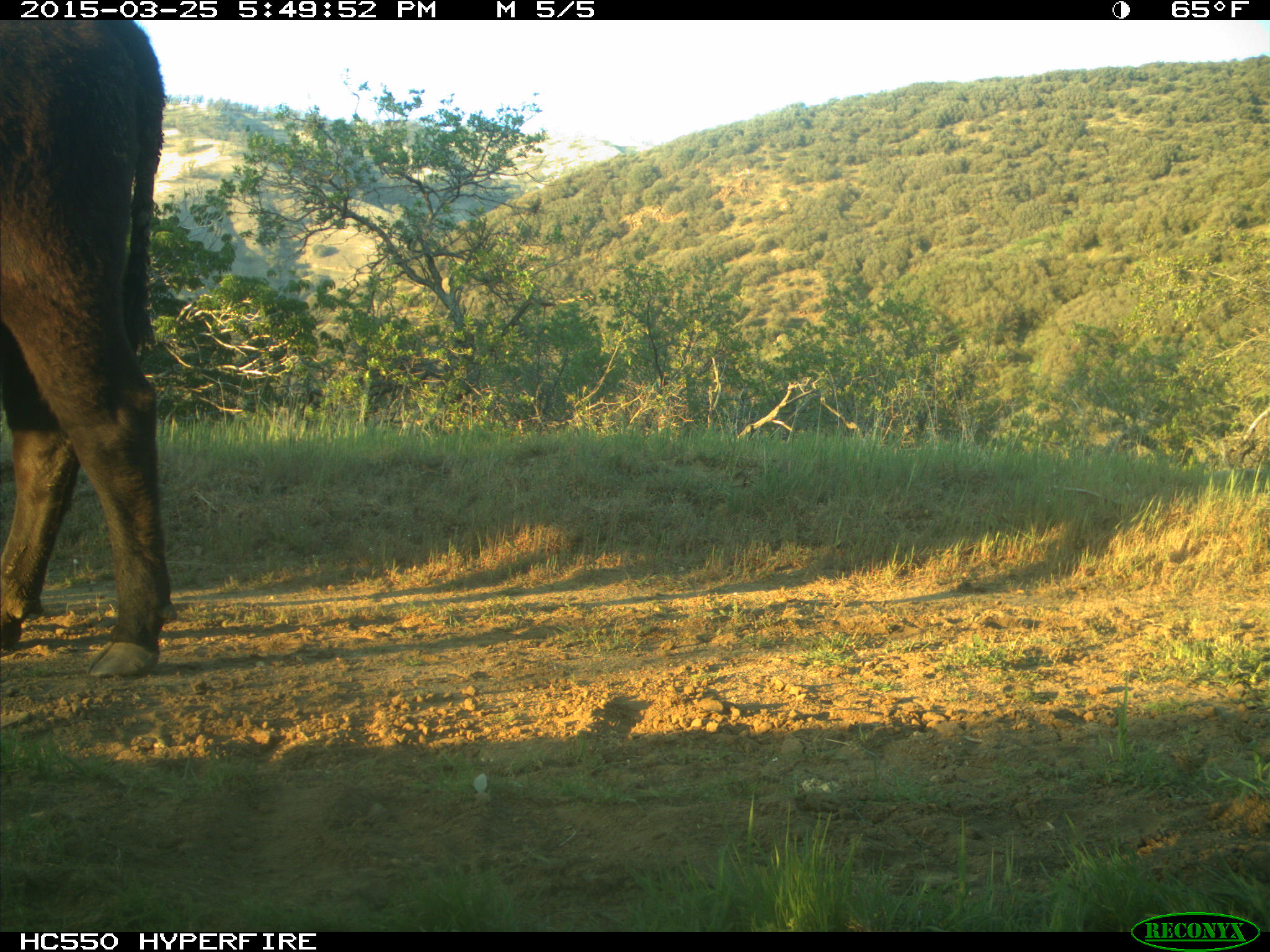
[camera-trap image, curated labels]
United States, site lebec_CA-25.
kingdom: Animalia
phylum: Chordata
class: Mammalia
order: Artiodactyla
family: Bovidae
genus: Bos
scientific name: Bos taurus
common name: domestic cow